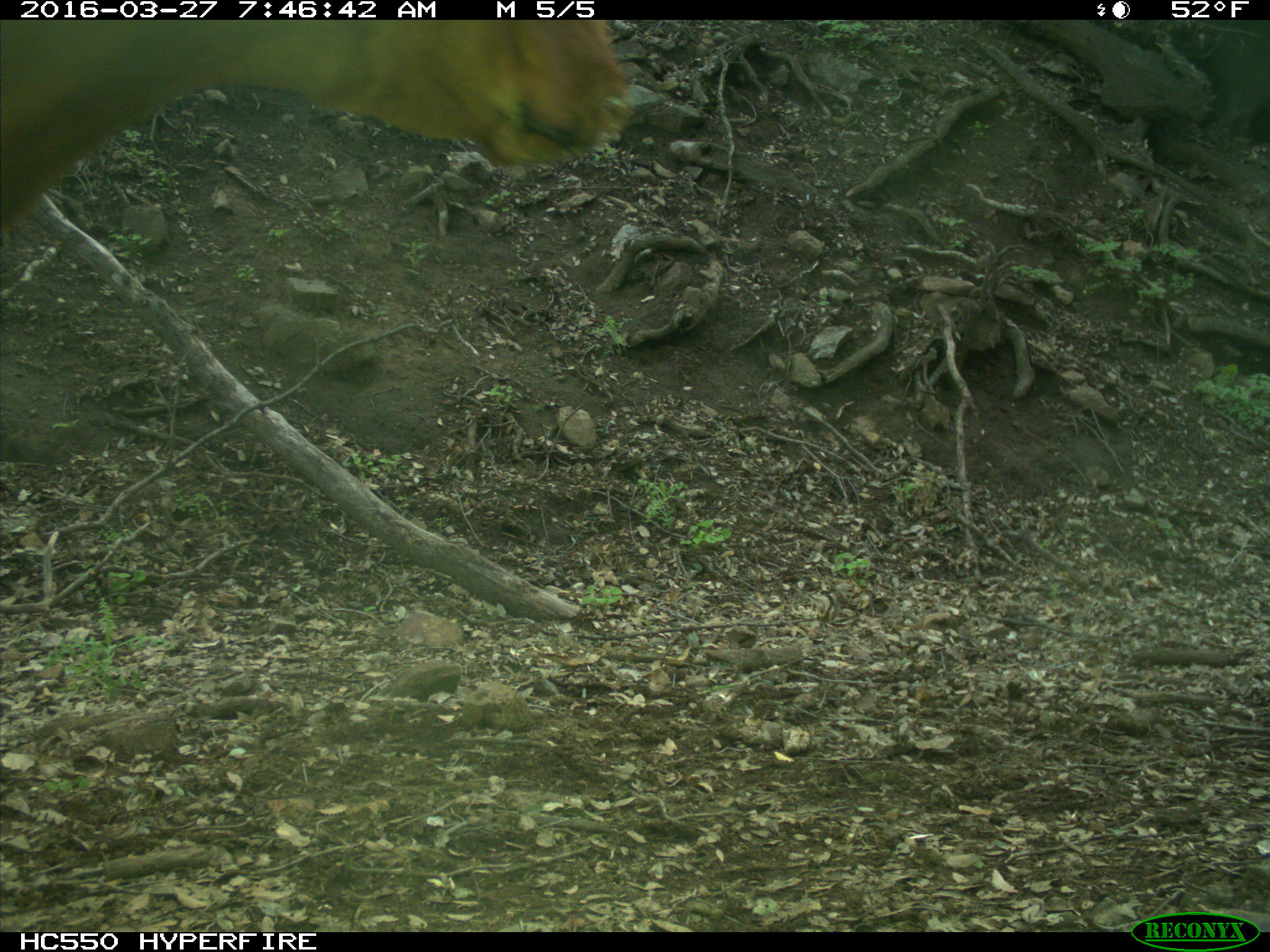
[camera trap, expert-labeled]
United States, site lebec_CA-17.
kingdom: Animalia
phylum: Chordata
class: Mammalia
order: Artiodactyla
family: Bovidae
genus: Bos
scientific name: Bos taurus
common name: domestic cow